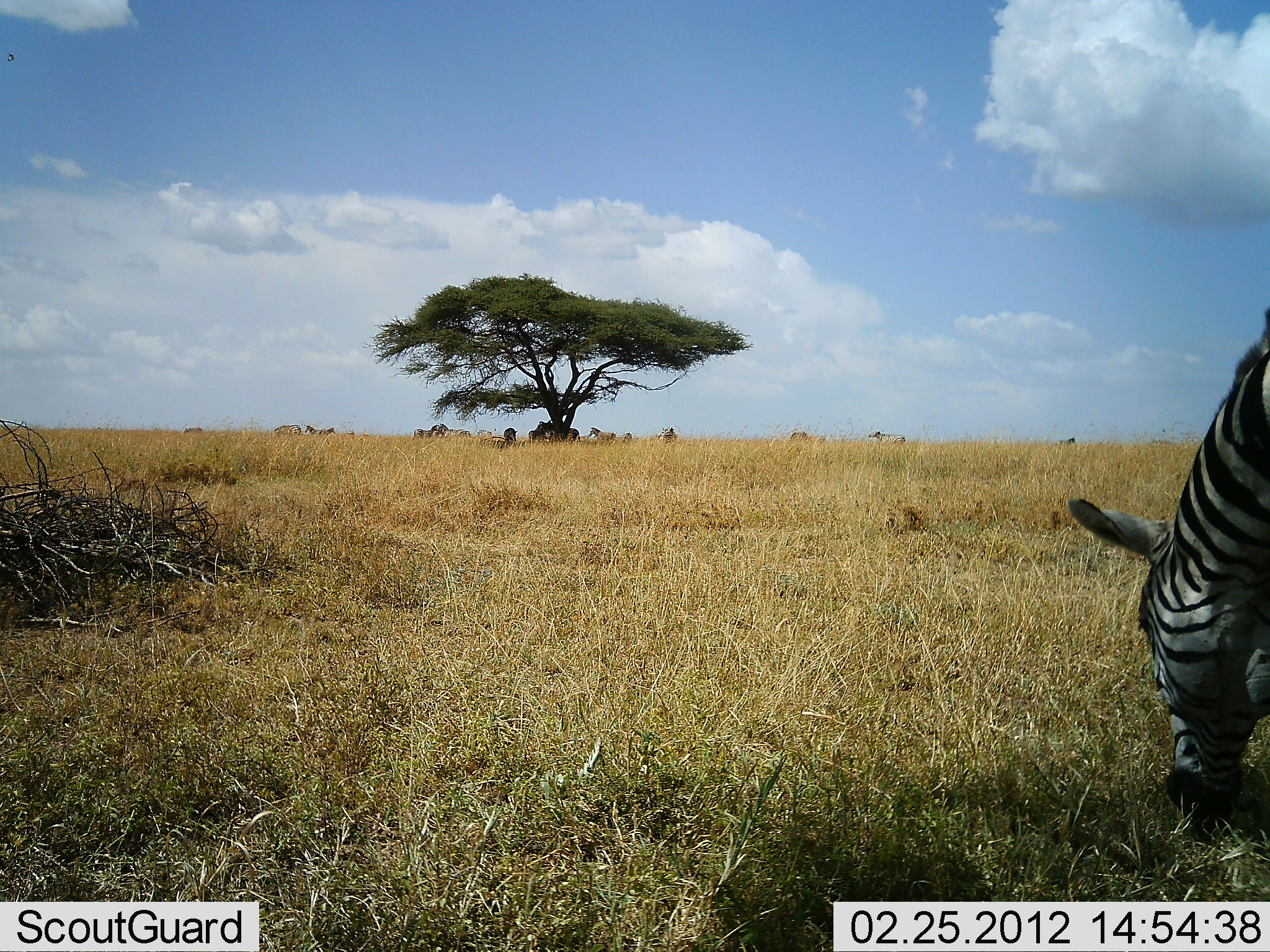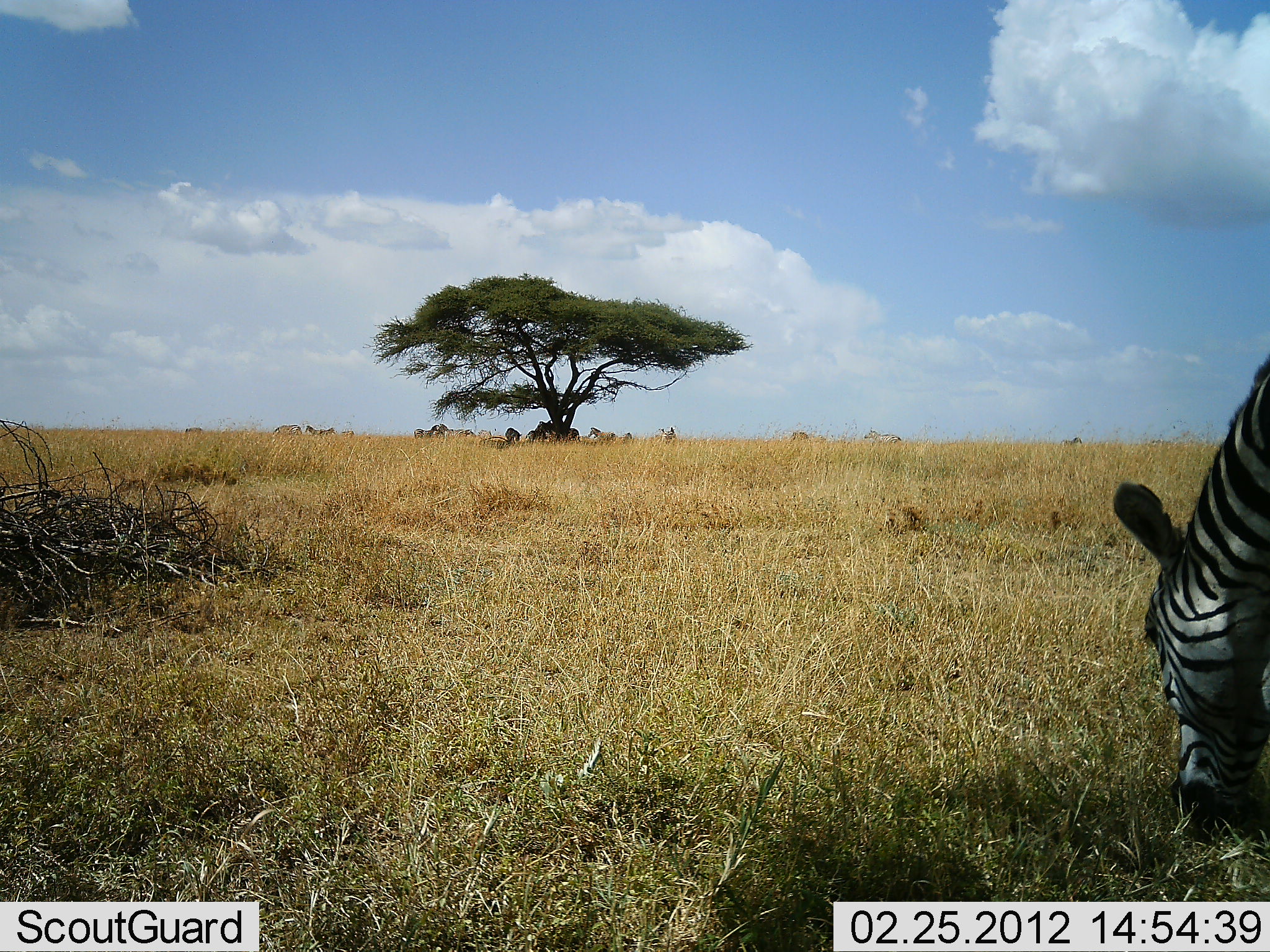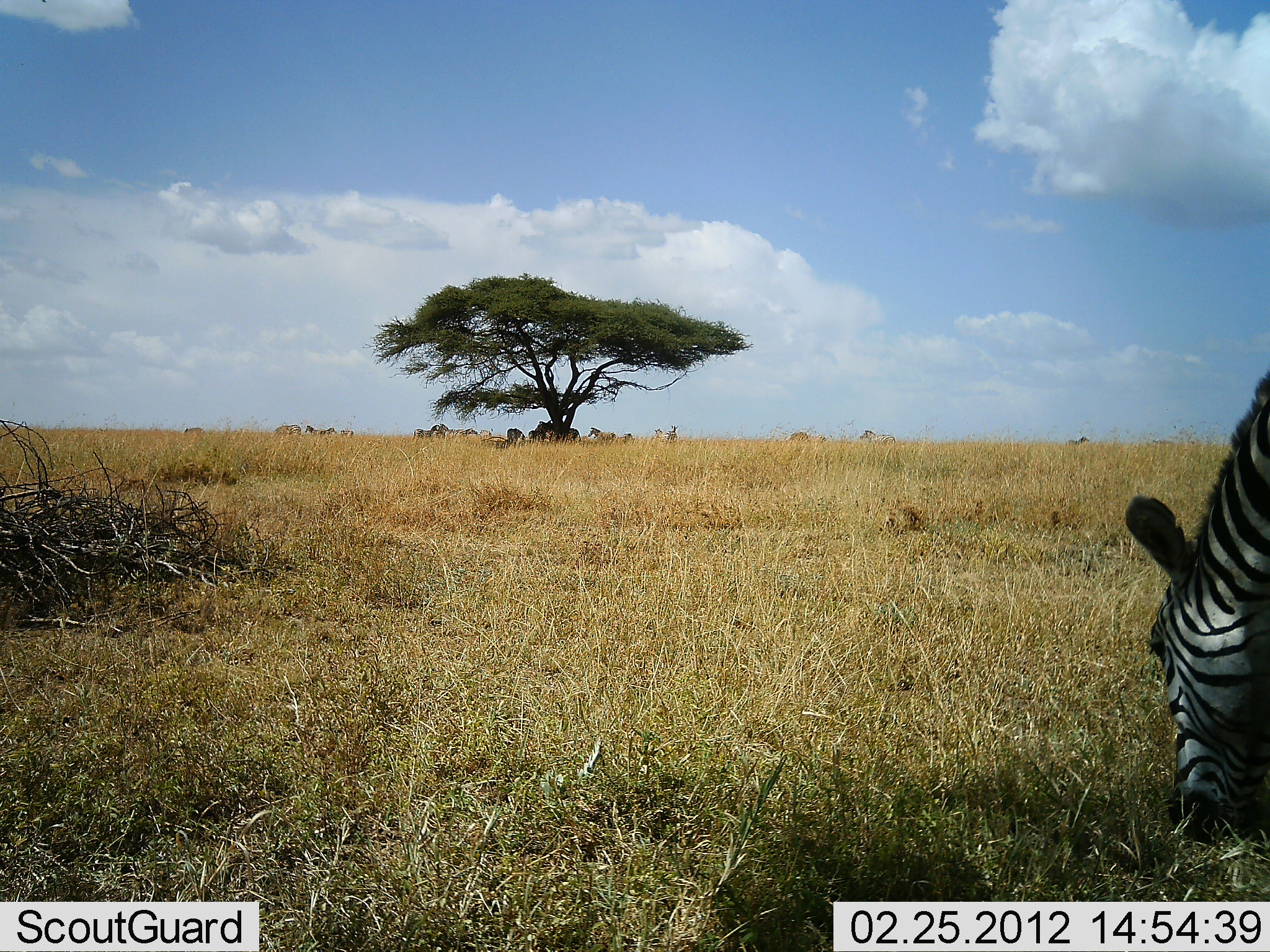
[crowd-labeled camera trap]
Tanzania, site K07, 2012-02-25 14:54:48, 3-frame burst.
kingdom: Animalia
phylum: Chordata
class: Mammalia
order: Perissodactyla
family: Equidae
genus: Equus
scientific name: Equus quagga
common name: plains zebra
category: zebra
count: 11-50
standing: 50%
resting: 12%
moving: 19%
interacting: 0%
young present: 0%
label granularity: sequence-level